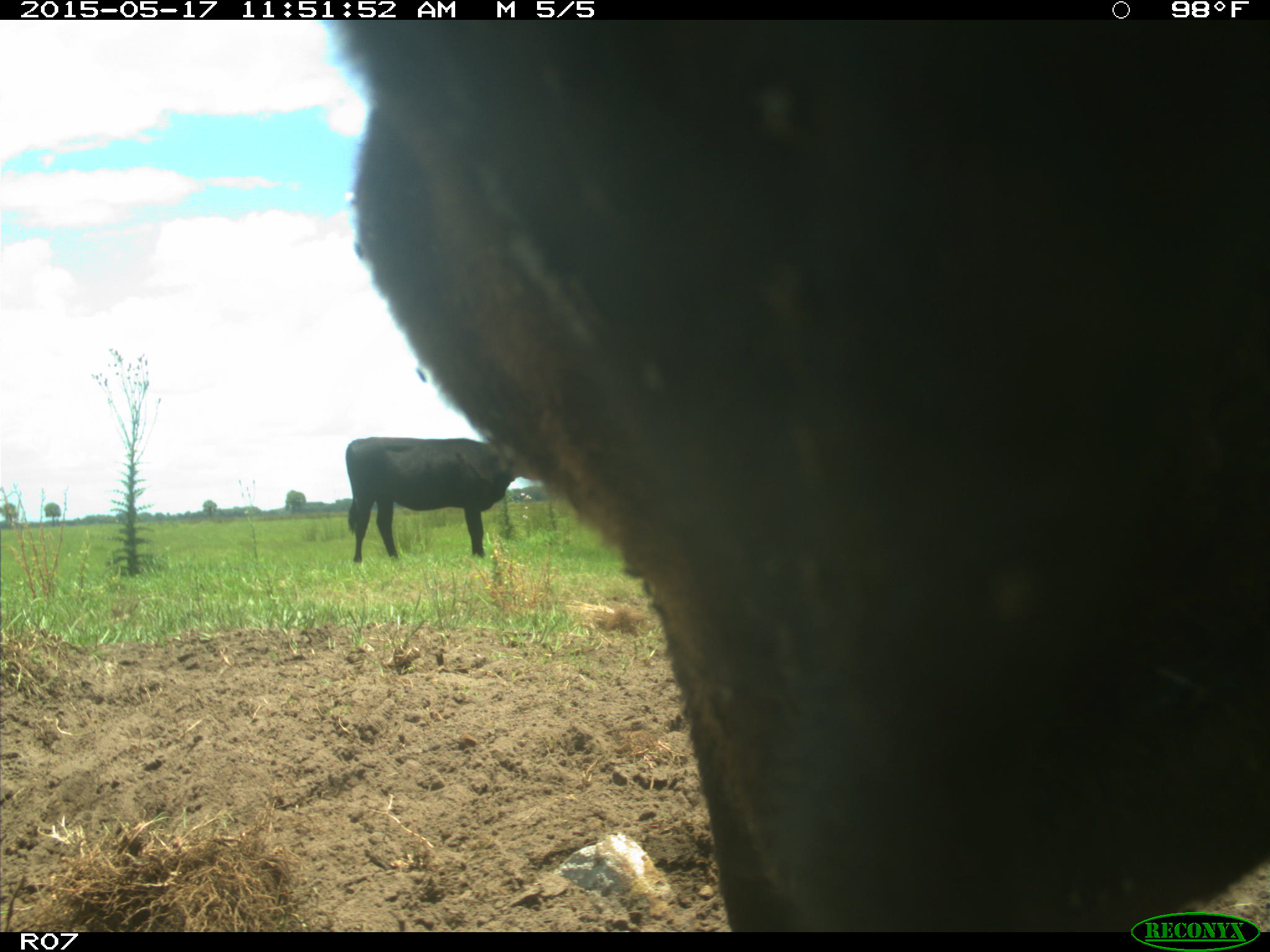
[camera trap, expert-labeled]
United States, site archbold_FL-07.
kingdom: Animalia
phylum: Chordata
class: Mammalia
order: Artiodactyla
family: Bovidae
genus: Bos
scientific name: Bos taurus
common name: domestic cow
Bos taurus (domestic cow).